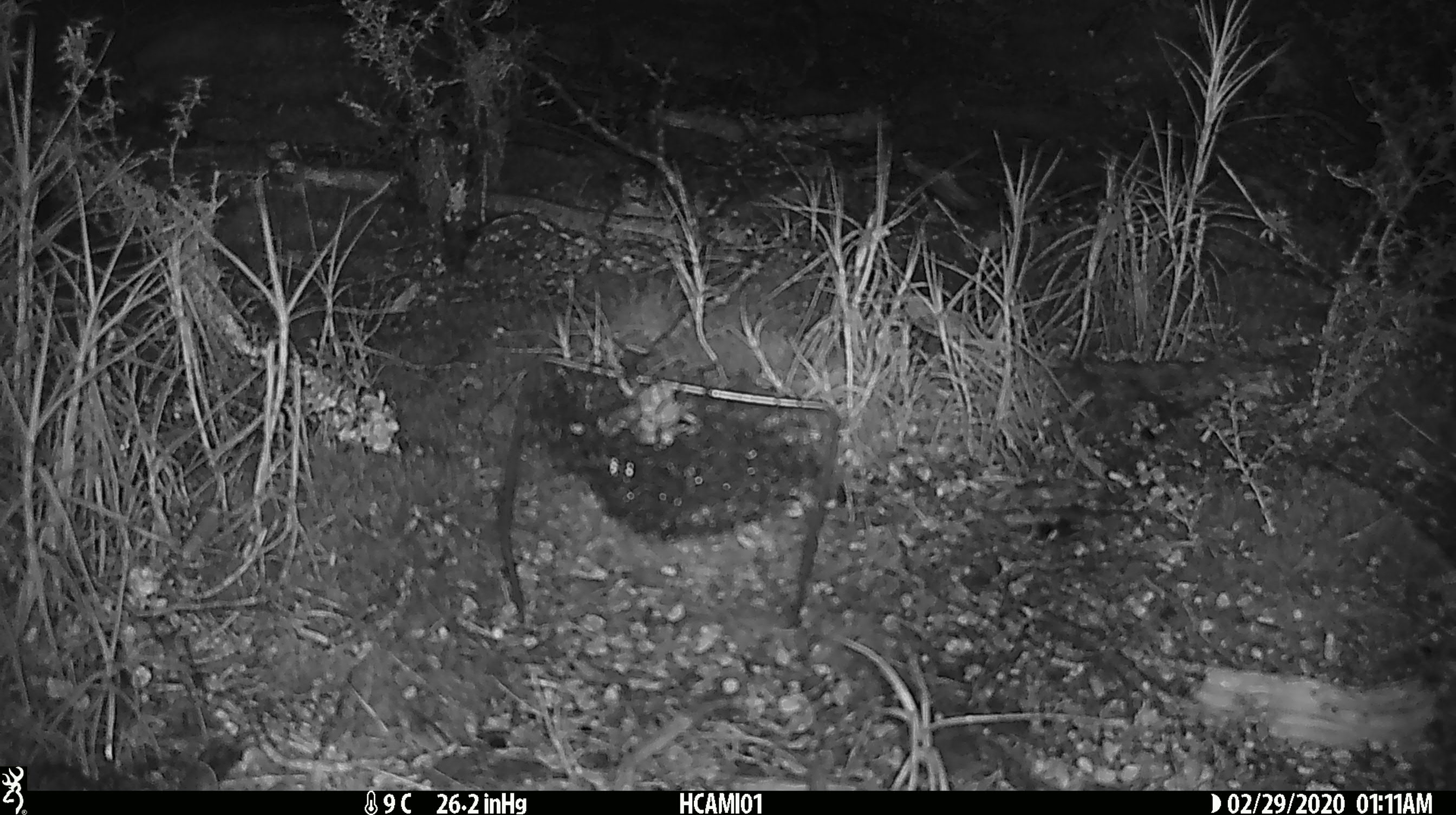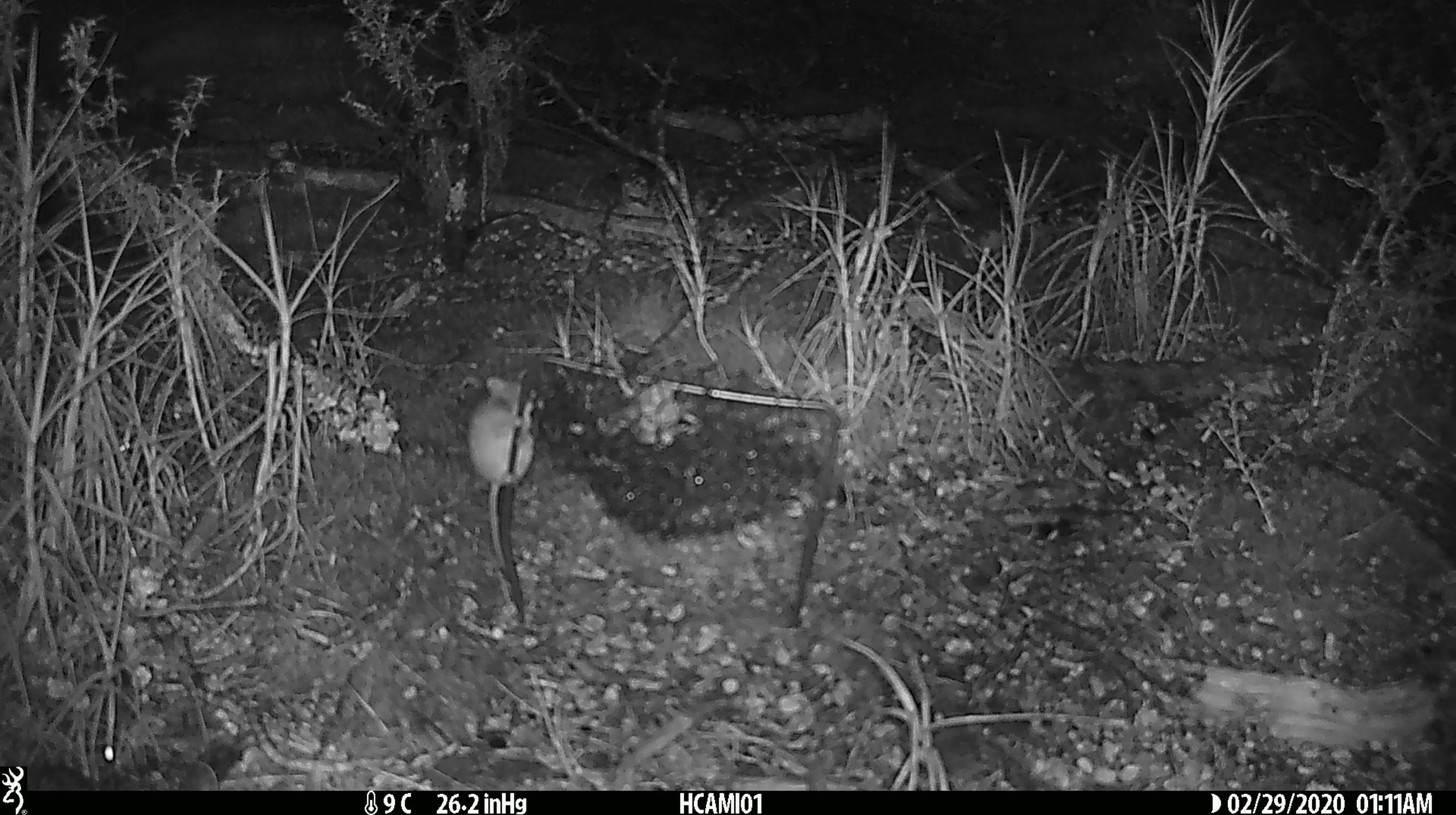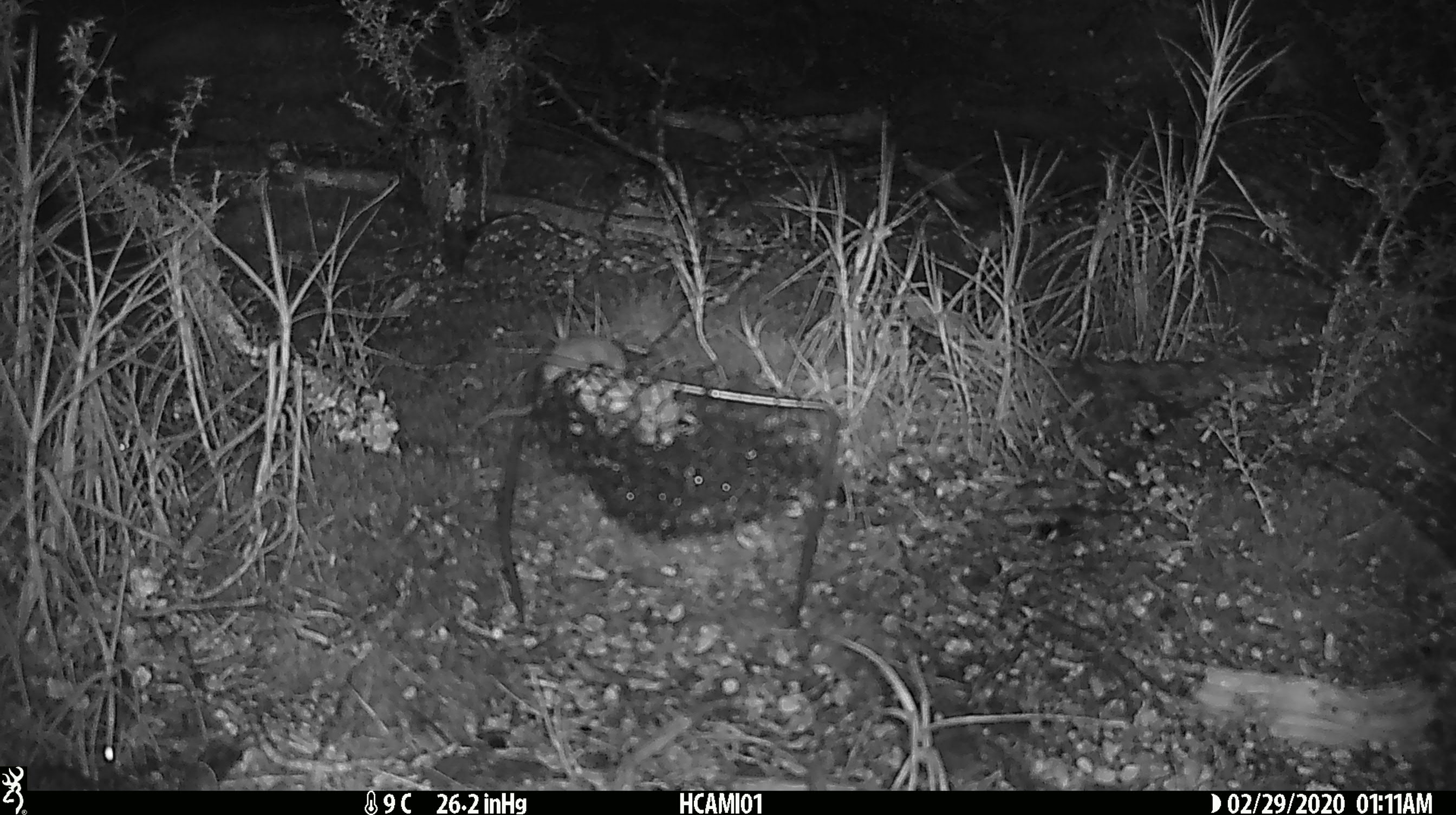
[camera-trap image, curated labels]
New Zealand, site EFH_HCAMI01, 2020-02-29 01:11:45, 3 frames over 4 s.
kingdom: Animalia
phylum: Chordata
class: Mammalia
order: Rodentia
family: Muridae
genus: Mus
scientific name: Mus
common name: mouse